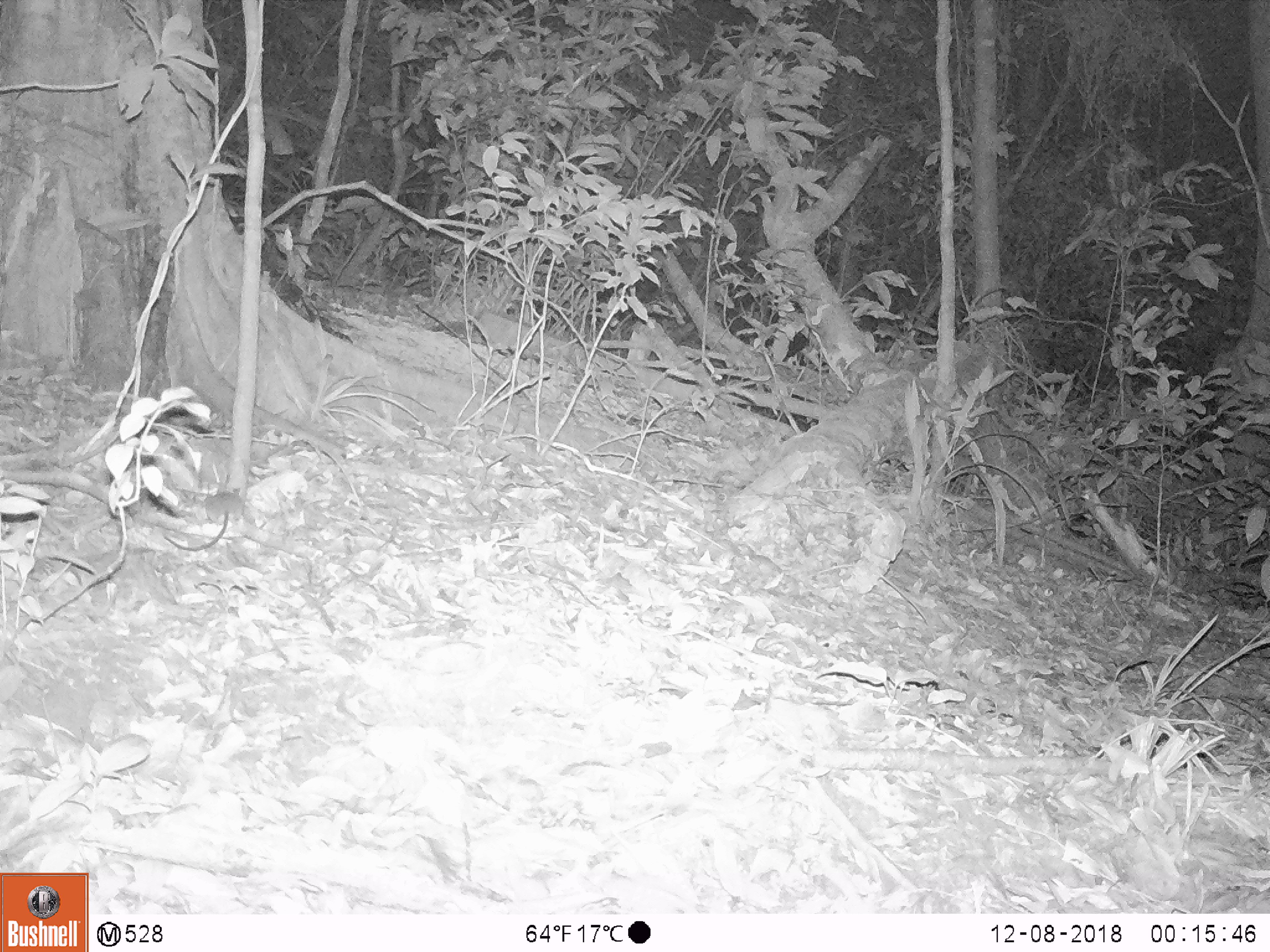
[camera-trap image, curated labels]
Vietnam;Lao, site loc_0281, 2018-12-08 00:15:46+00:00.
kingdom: Animalia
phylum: Chordata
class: Mammalia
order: Rodentia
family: Muridae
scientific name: Muridae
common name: old-world mice and rats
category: unidentified murid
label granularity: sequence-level